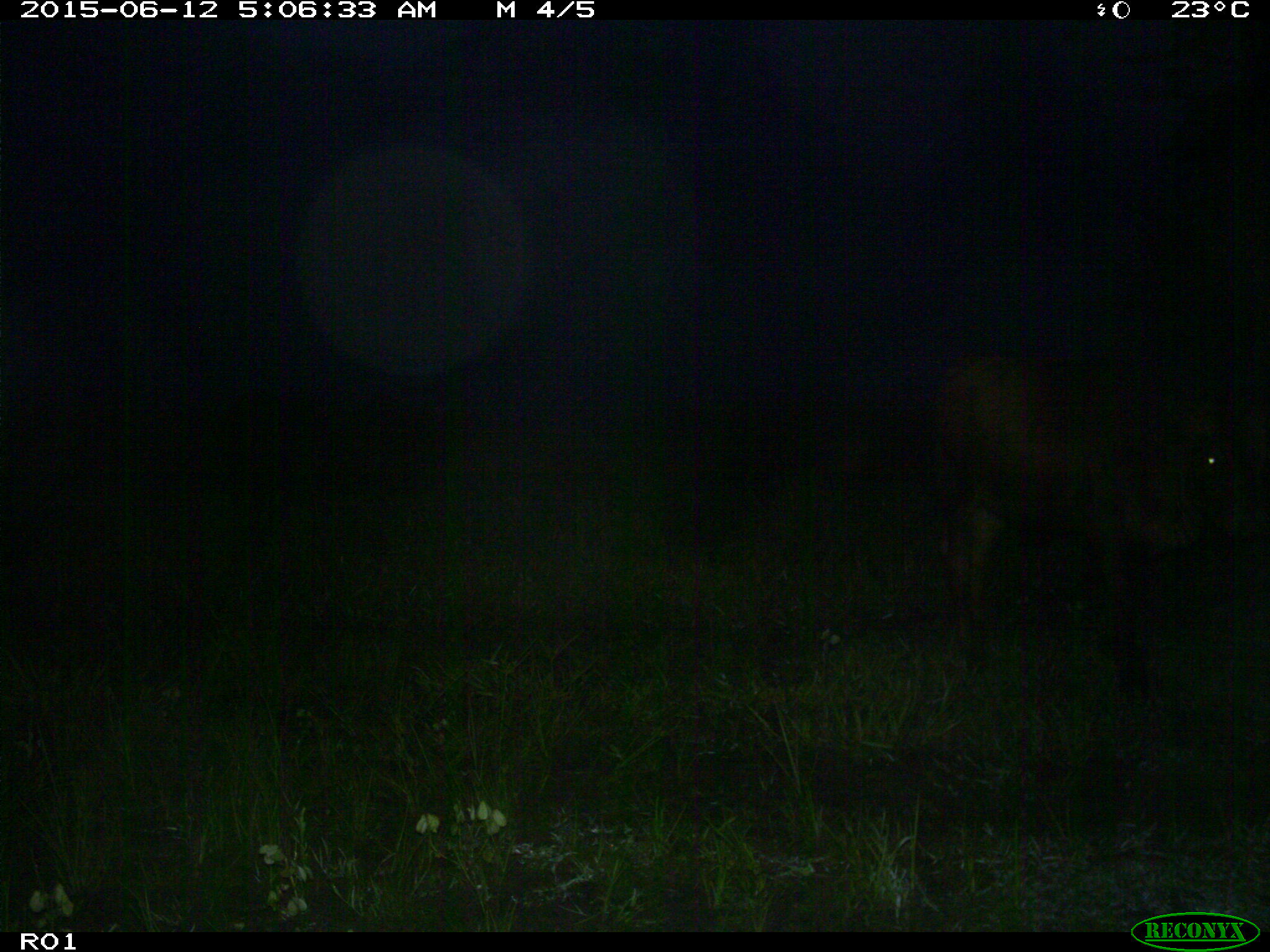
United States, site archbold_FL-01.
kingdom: Animalia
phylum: Chordata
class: Mammalia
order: Artiodactyla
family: Bovidae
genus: Bos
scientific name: Bos taurus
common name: domestic cow